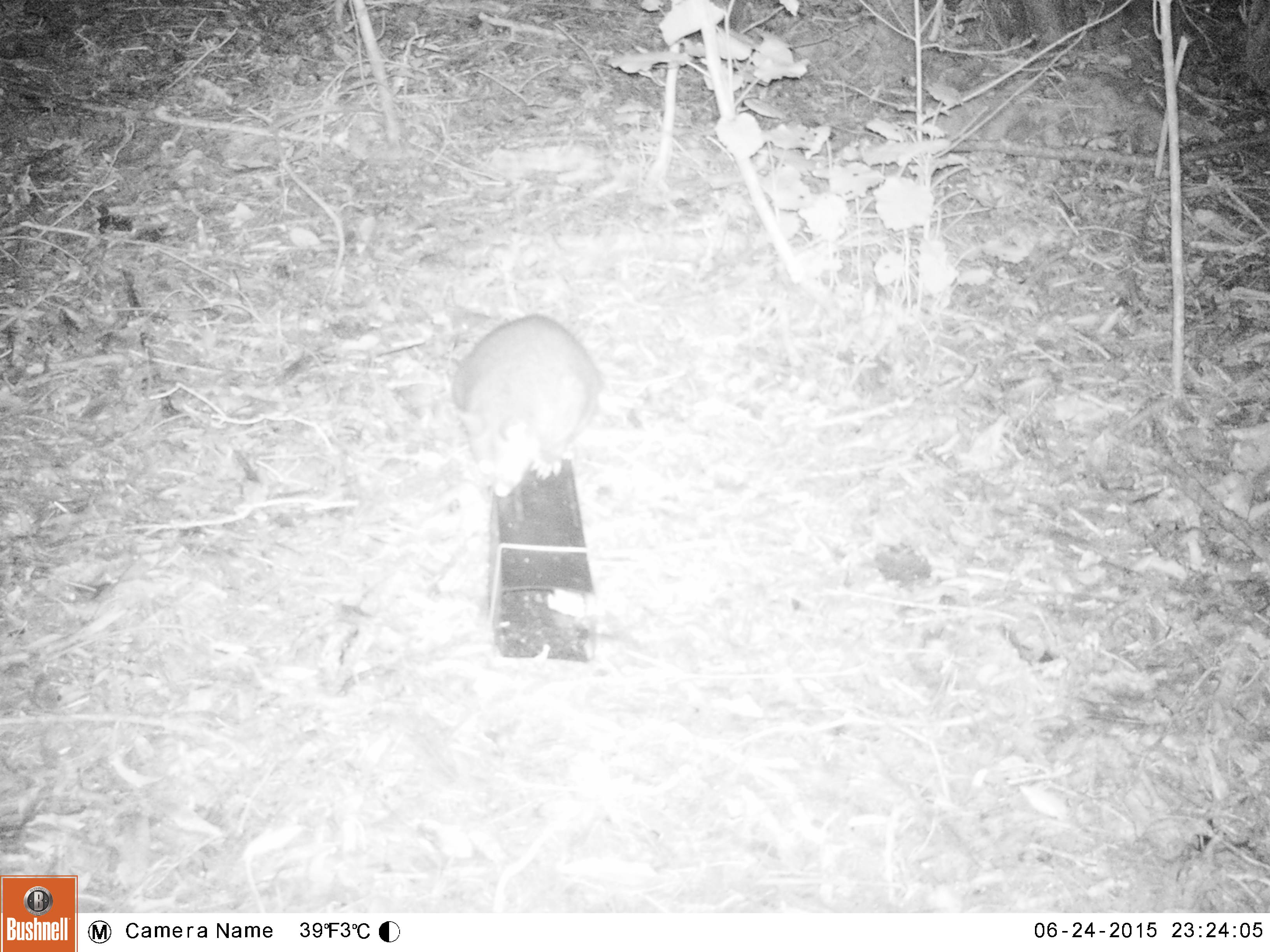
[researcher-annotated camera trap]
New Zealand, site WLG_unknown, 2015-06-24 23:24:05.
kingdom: Animalia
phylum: Chordata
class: Mammalia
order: Diprotodontia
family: Phalangeridae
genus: Trichosurus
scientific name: Trichosurus vulpecula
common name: common brushtail possum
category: possum